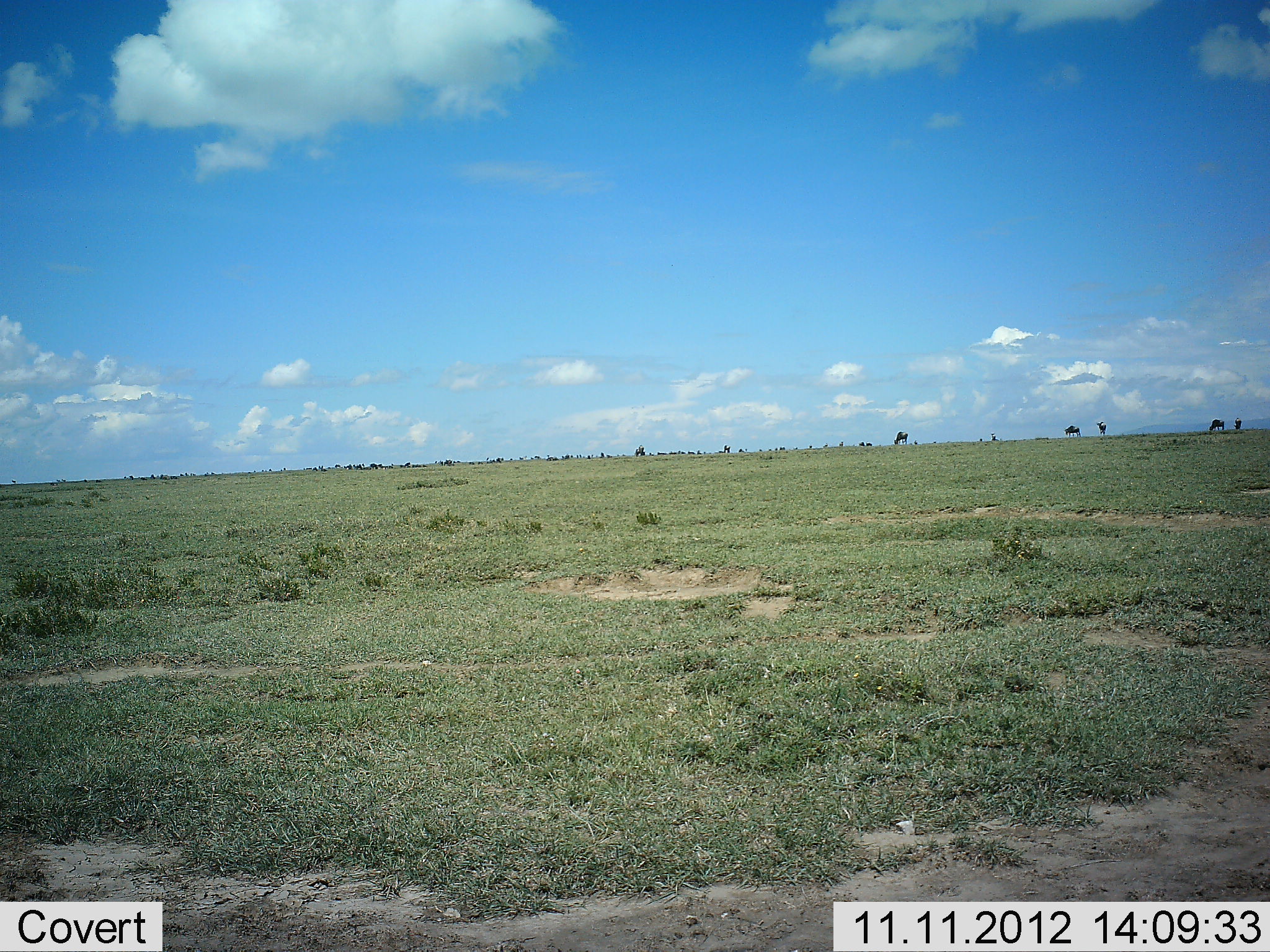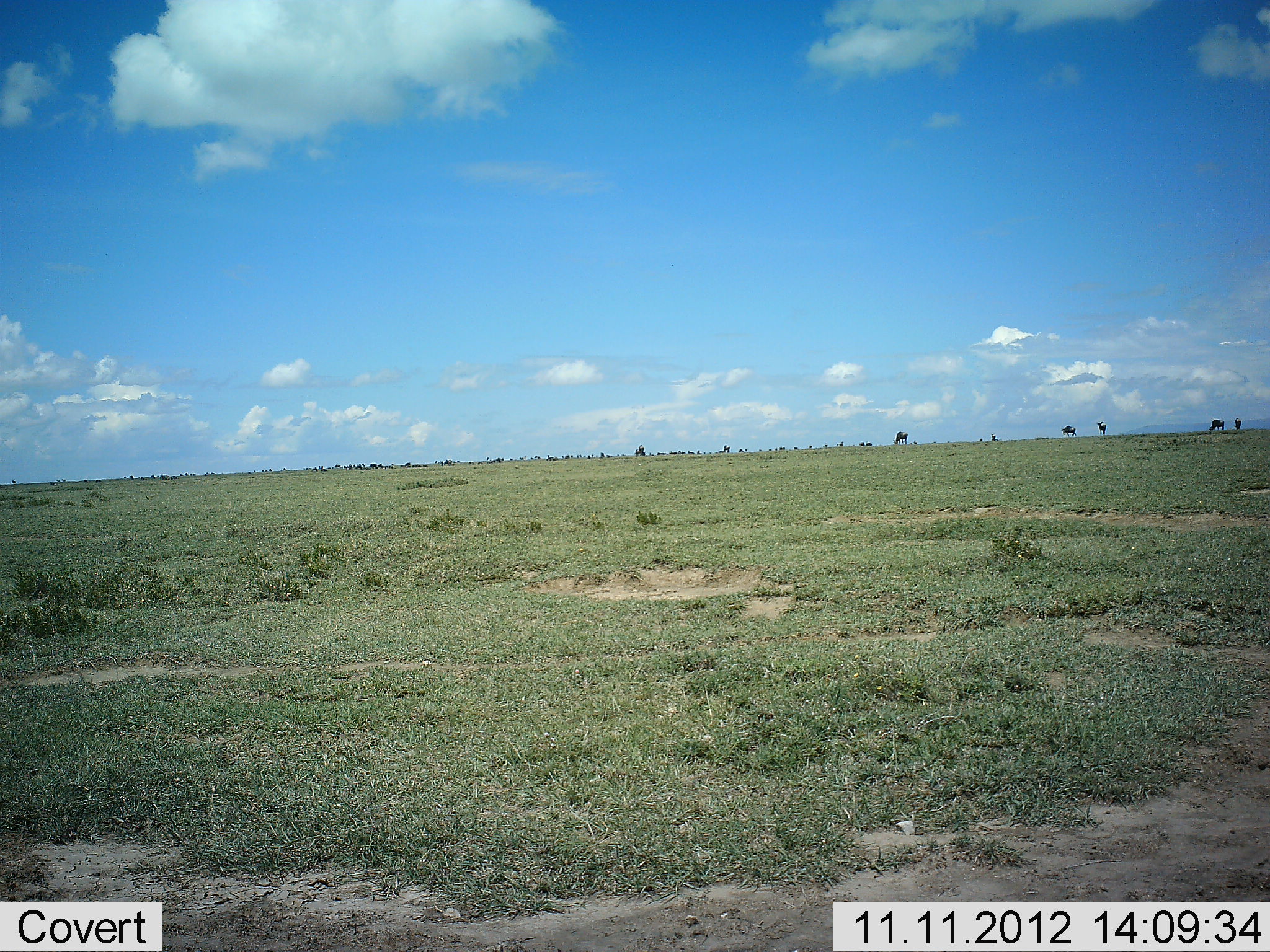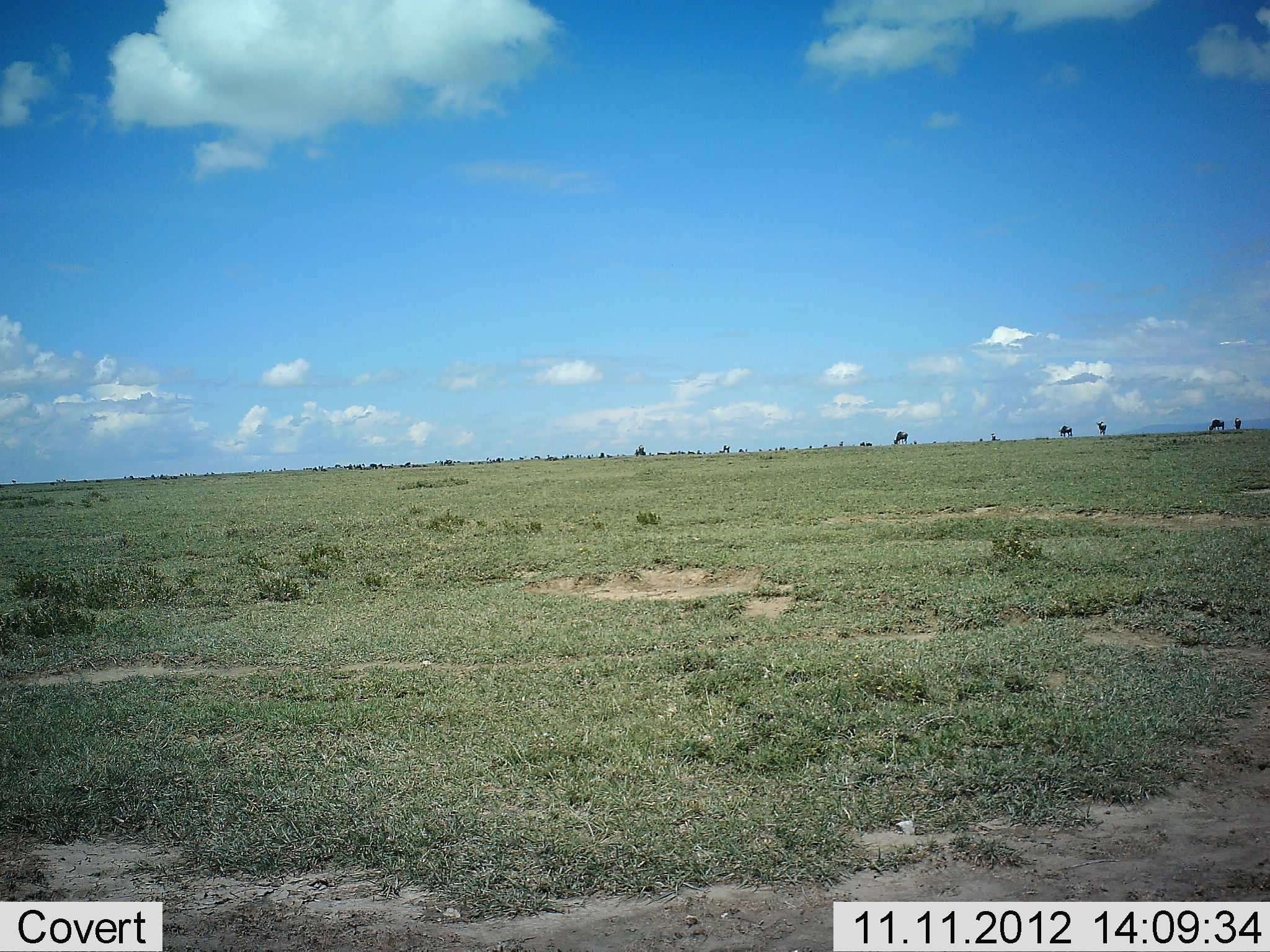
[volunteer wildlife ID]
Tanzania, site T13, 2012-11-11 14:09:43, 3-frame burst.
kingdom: Animalia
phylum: Chordata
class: Mammalia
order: Artiodactyla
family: Bovidae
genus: Connochaetes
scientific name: Connochaetes taurinus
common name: blue wildebeest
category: wildebeest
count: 11-50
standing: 60%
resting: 20%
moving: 60%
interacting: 10%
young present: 0%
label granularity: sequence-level